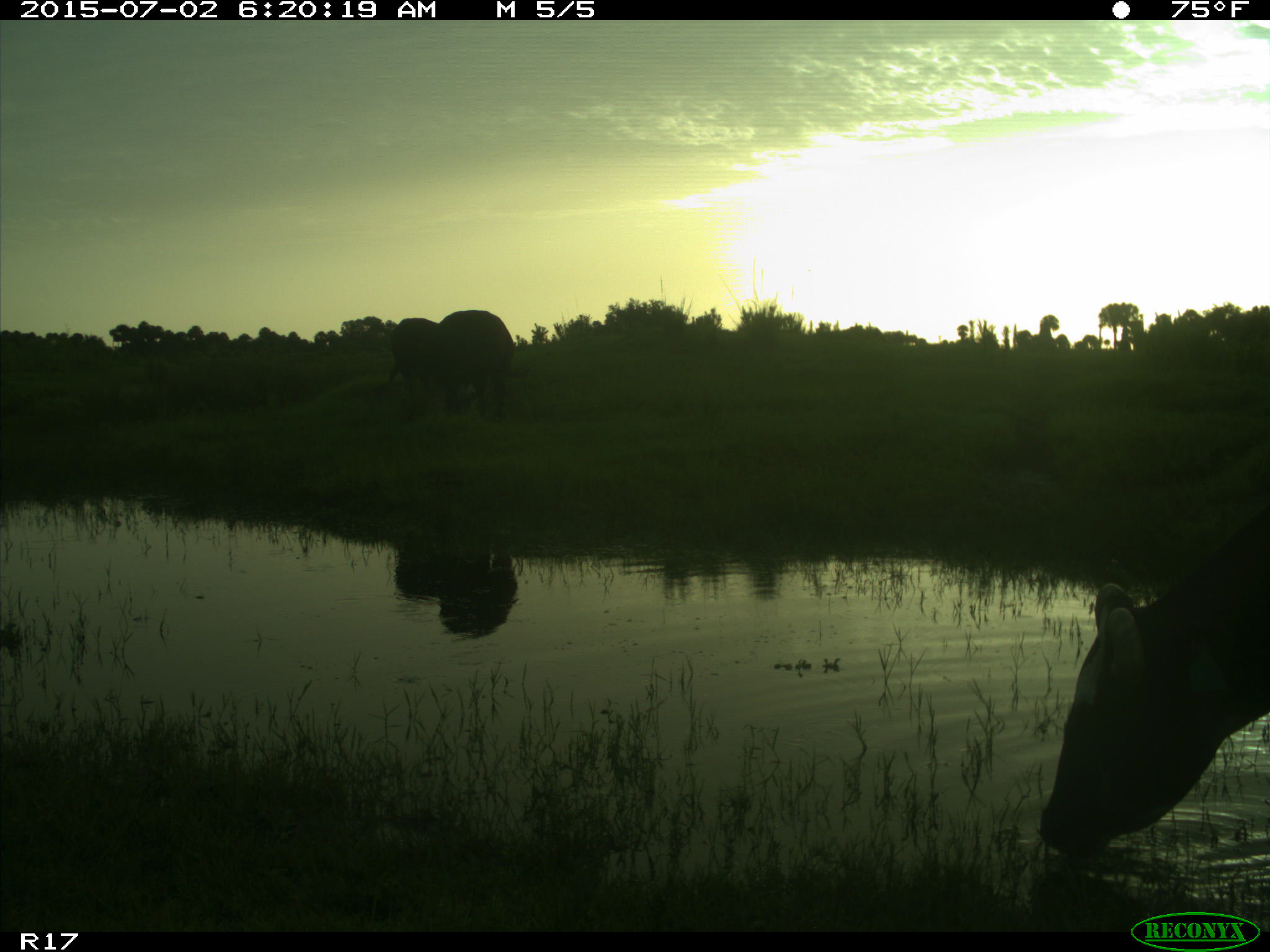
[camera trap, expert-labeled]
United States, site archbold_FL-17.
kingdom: Animalia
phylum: Chordata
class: Mammalia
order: Artiodactyla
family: Bovidae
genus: Bos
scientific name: Bos taurus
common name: domestic cow